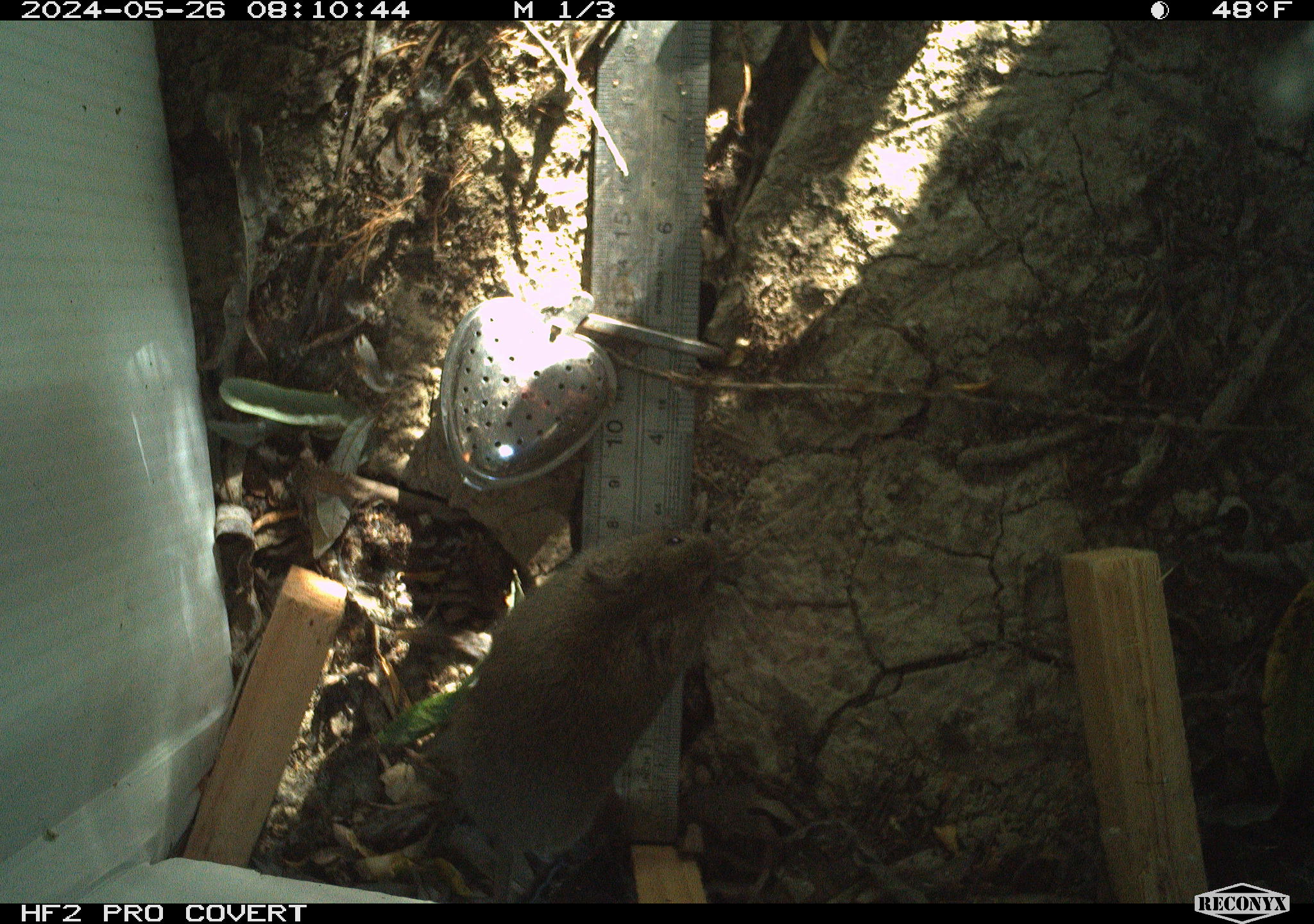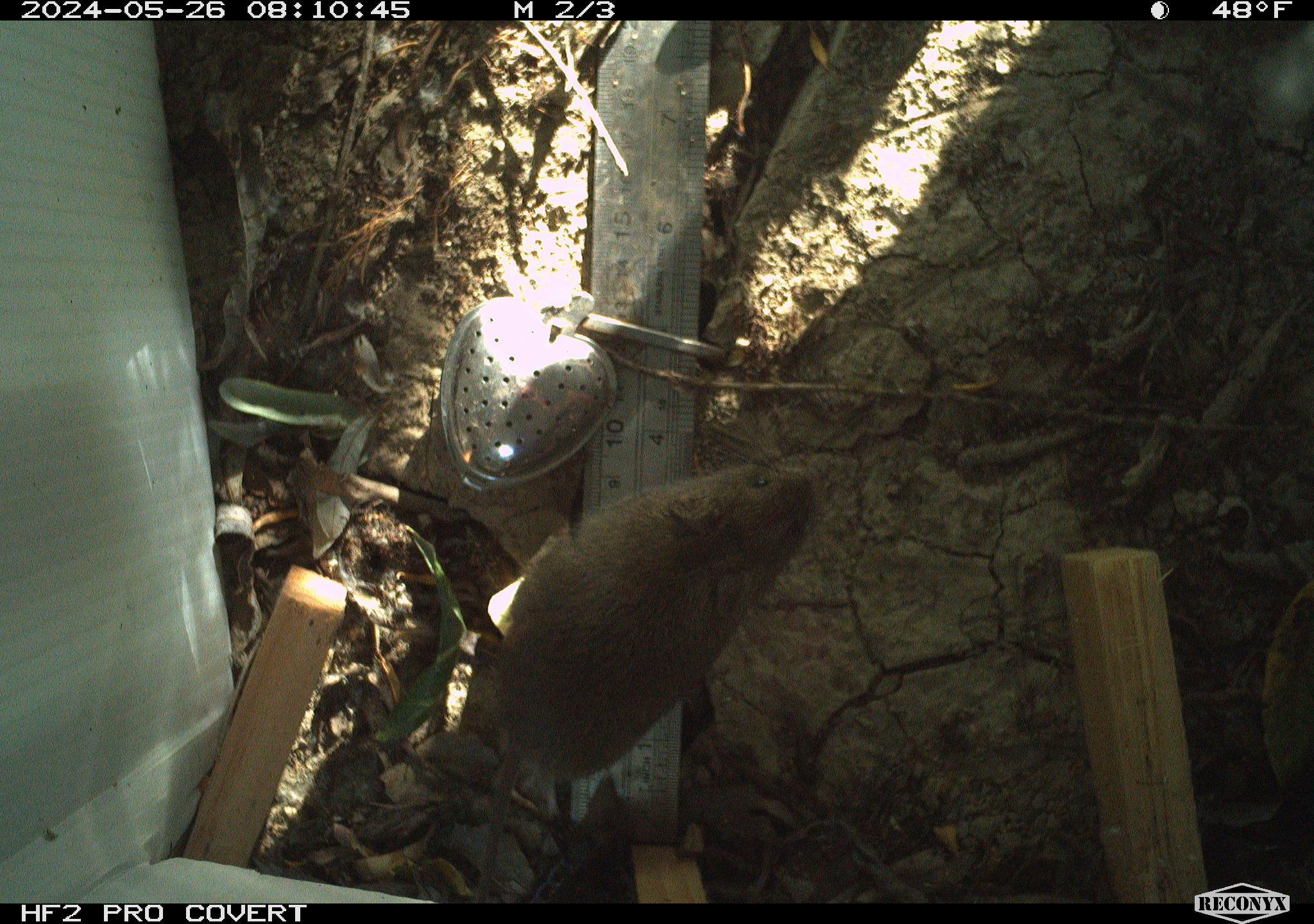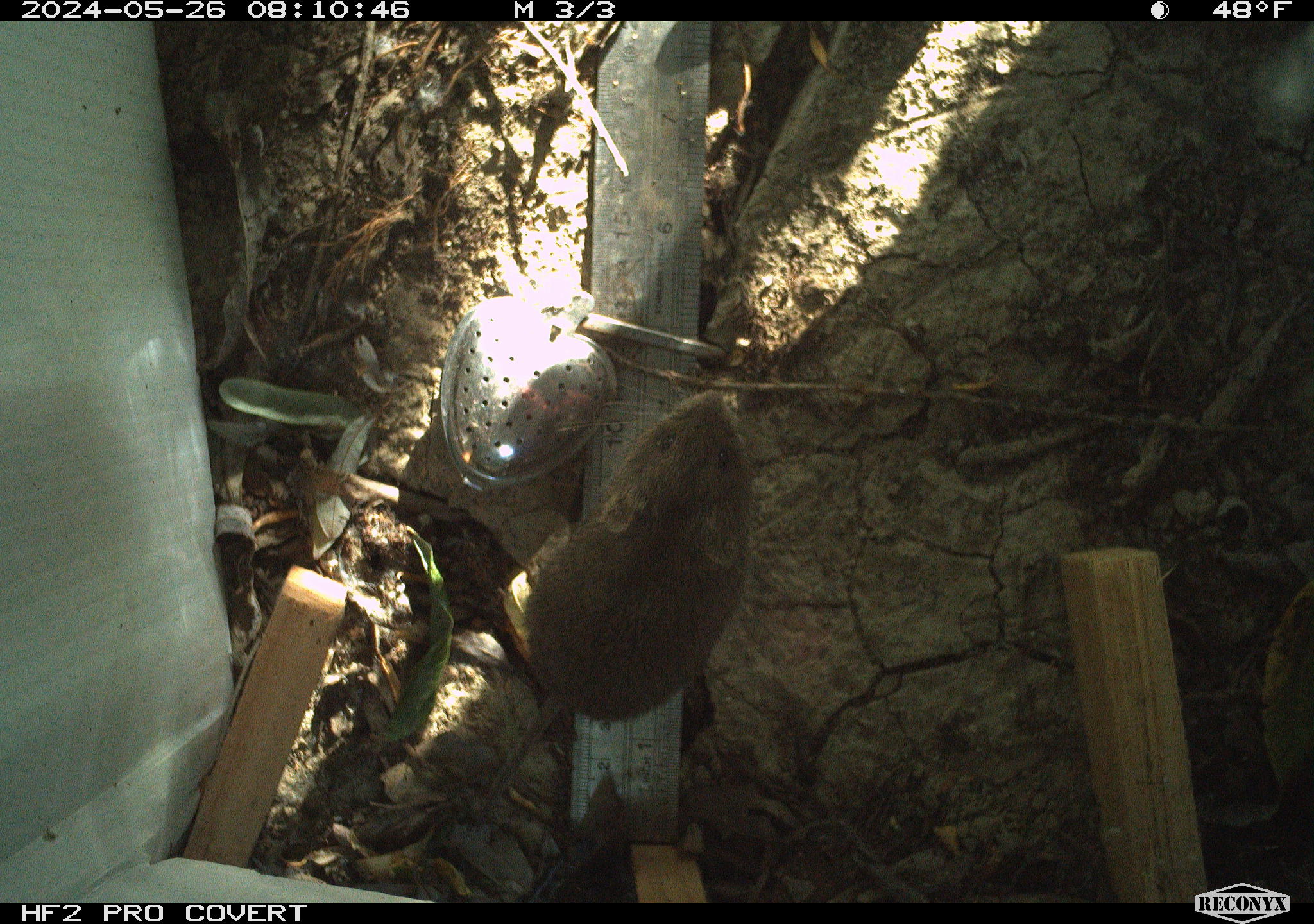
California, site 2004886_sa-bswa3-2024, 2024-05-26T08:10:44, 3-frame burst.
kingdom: Animalia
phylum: Chordata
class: Mammalia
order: Rodentia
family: Cricetidae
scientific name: Arvicolinae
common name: voles, lemmings, and muskrats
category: arvicolinae subfamily